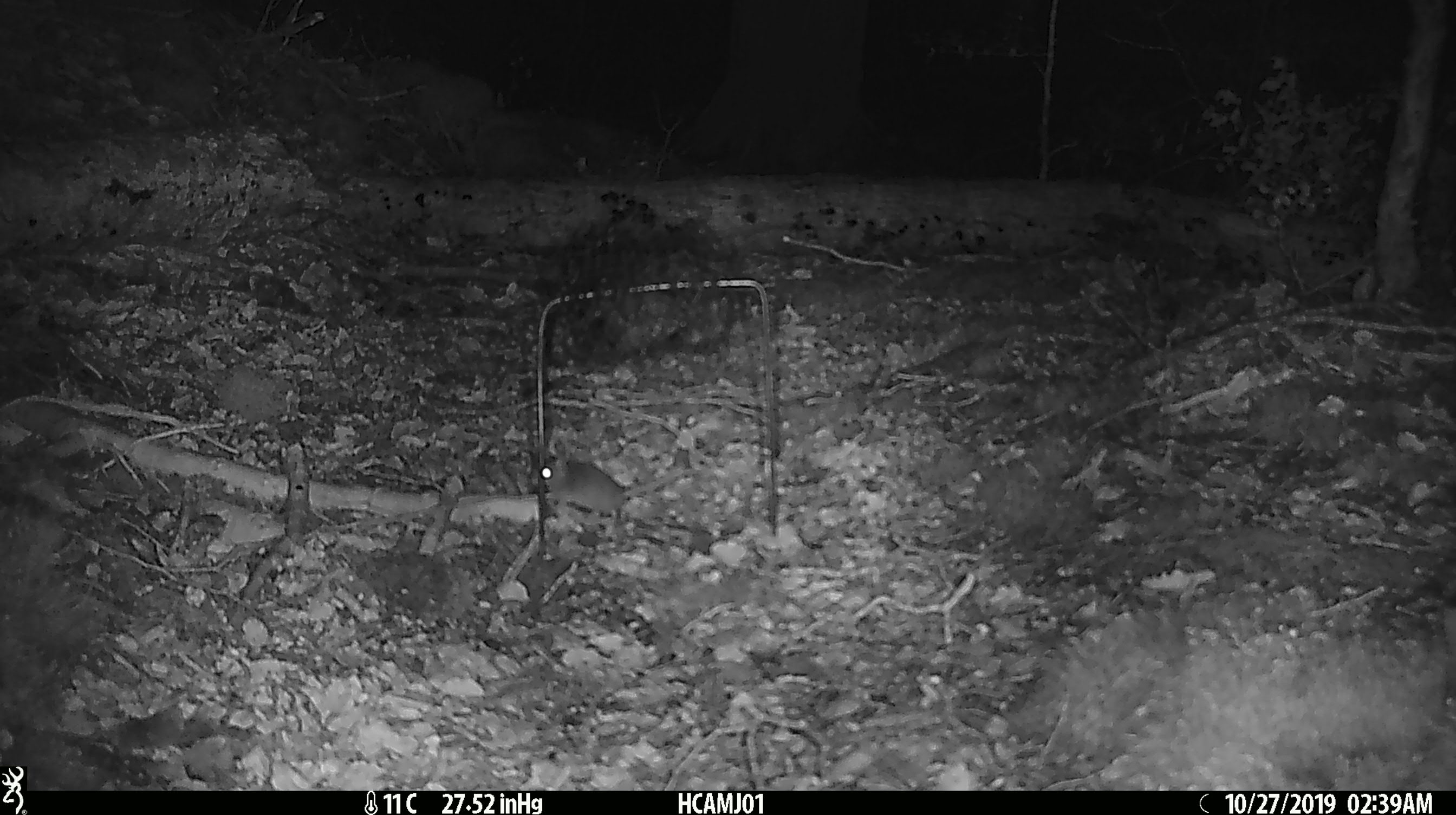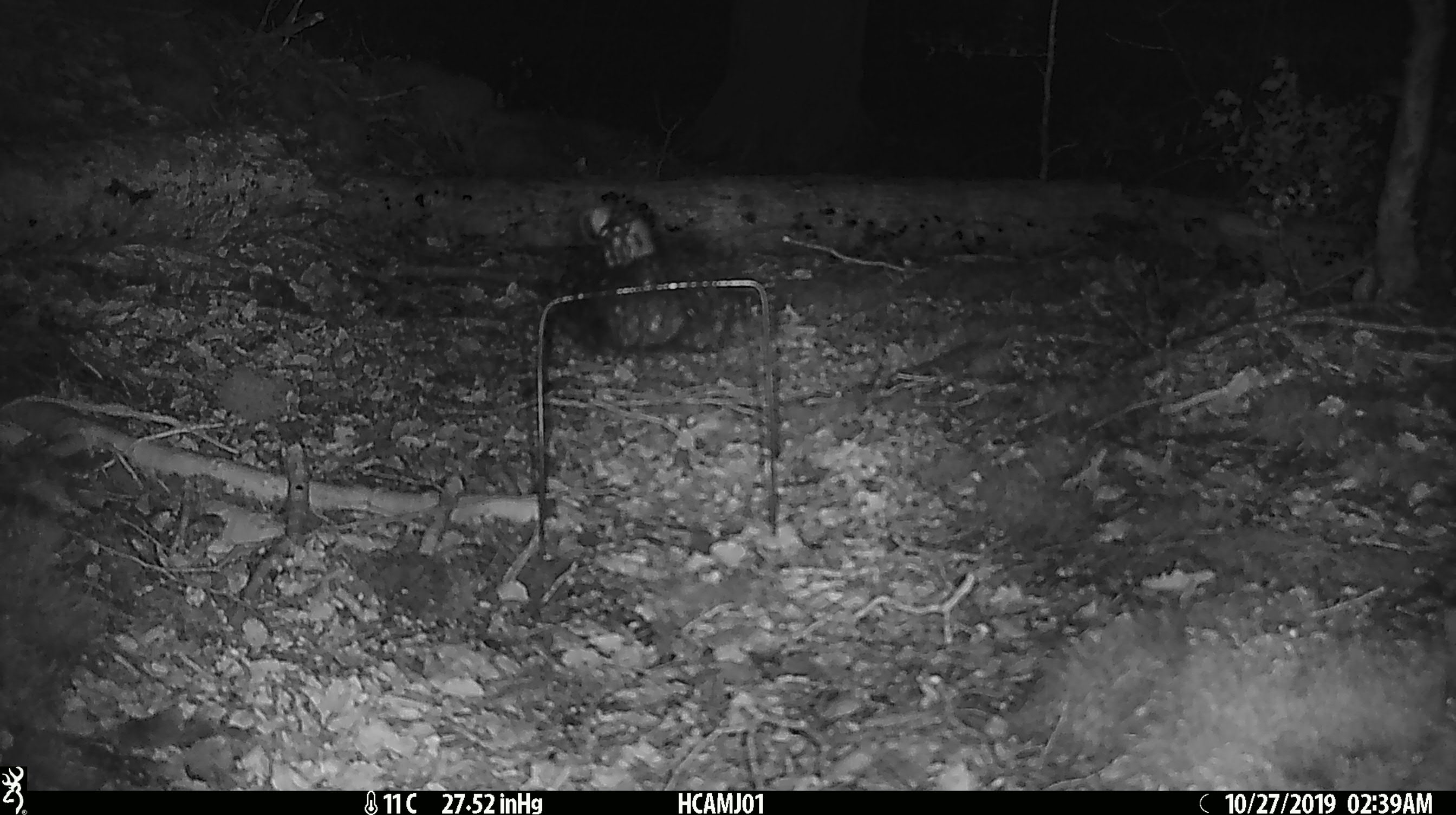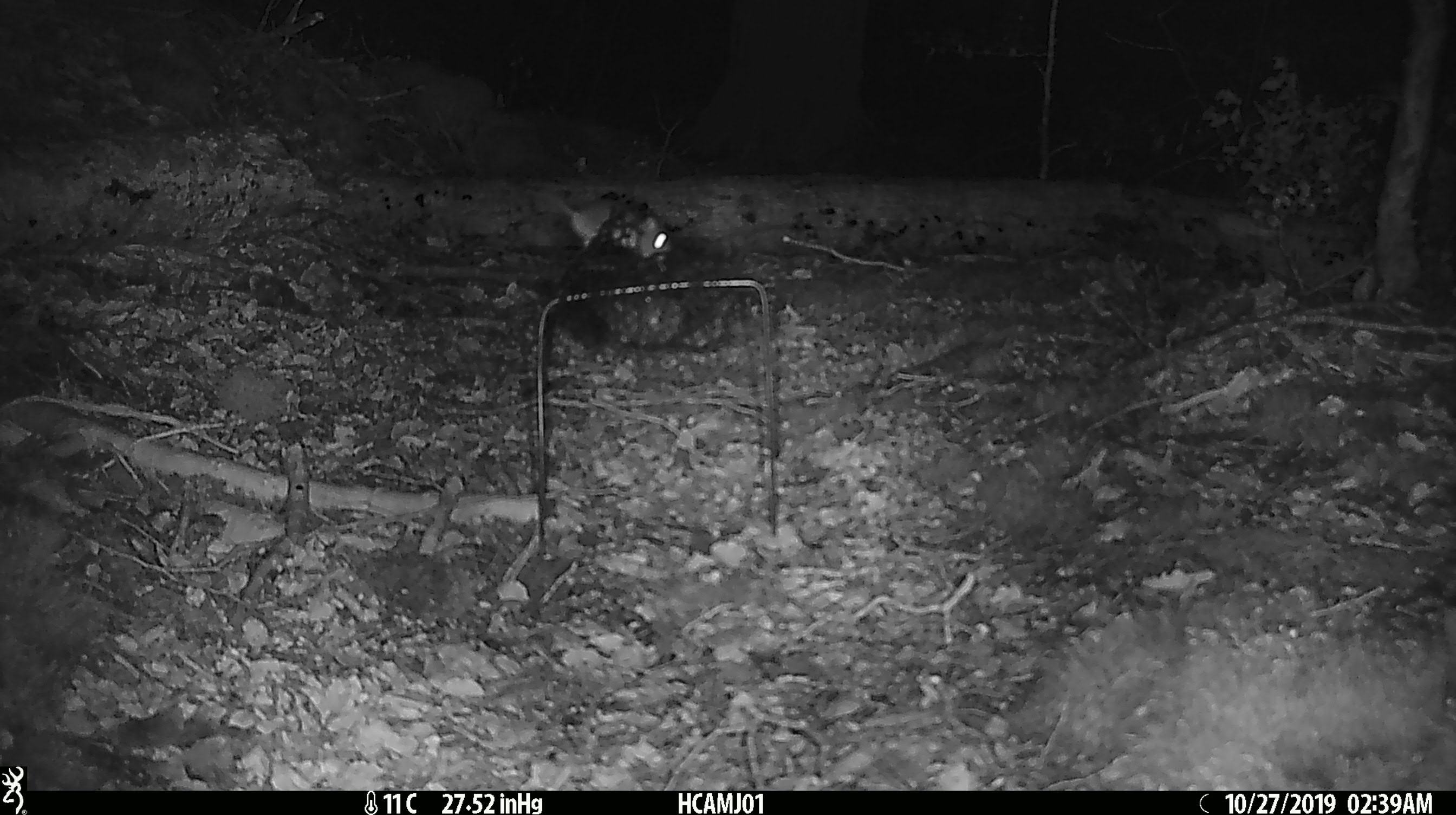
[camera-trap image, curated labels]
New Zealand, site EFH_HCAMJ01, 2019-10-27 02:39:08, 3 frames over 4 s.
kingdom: Animalia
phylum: Chordata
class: Mammalia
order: Rodentia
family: Muridae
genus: Mus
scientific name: Mus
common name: mouse